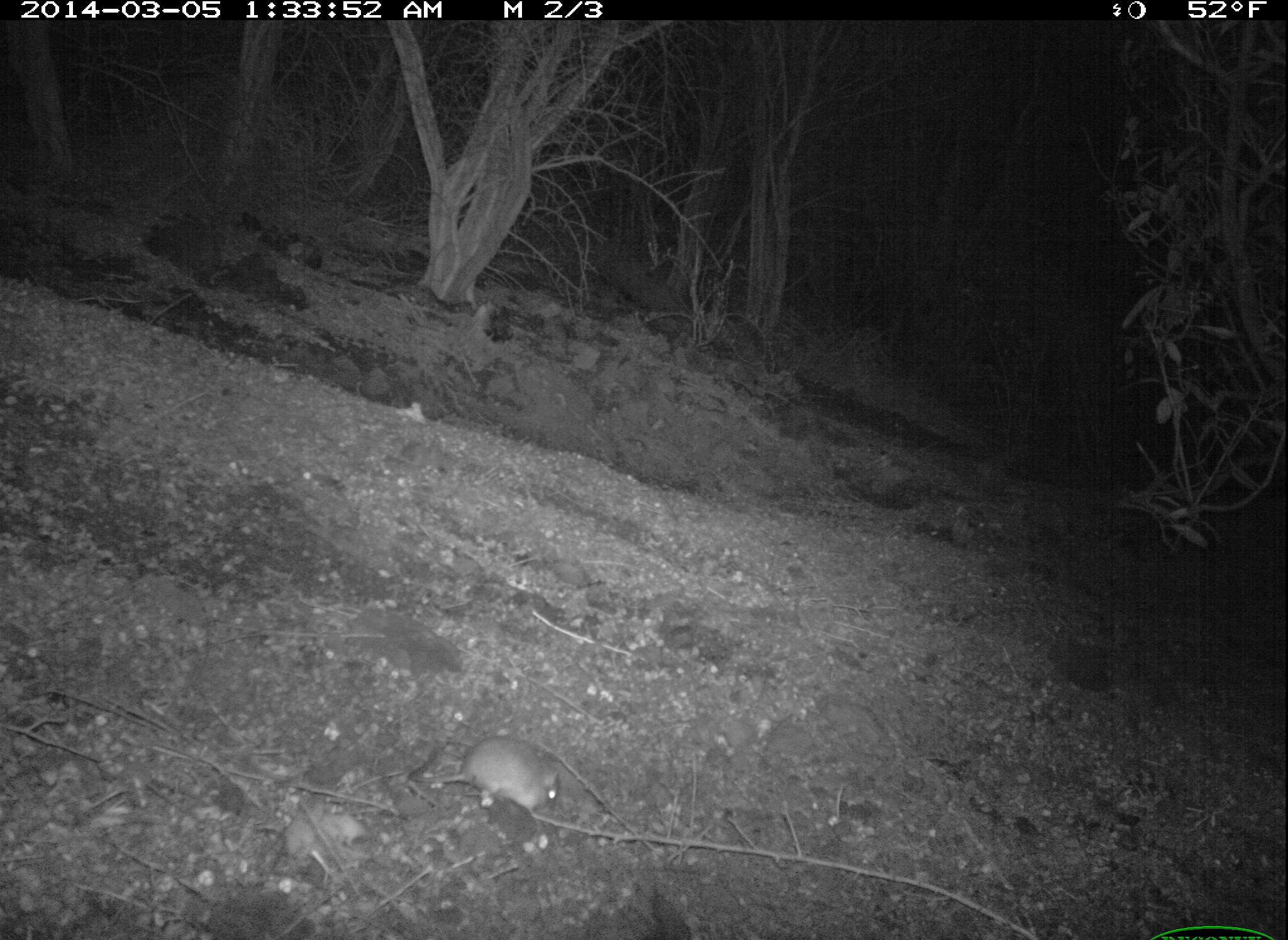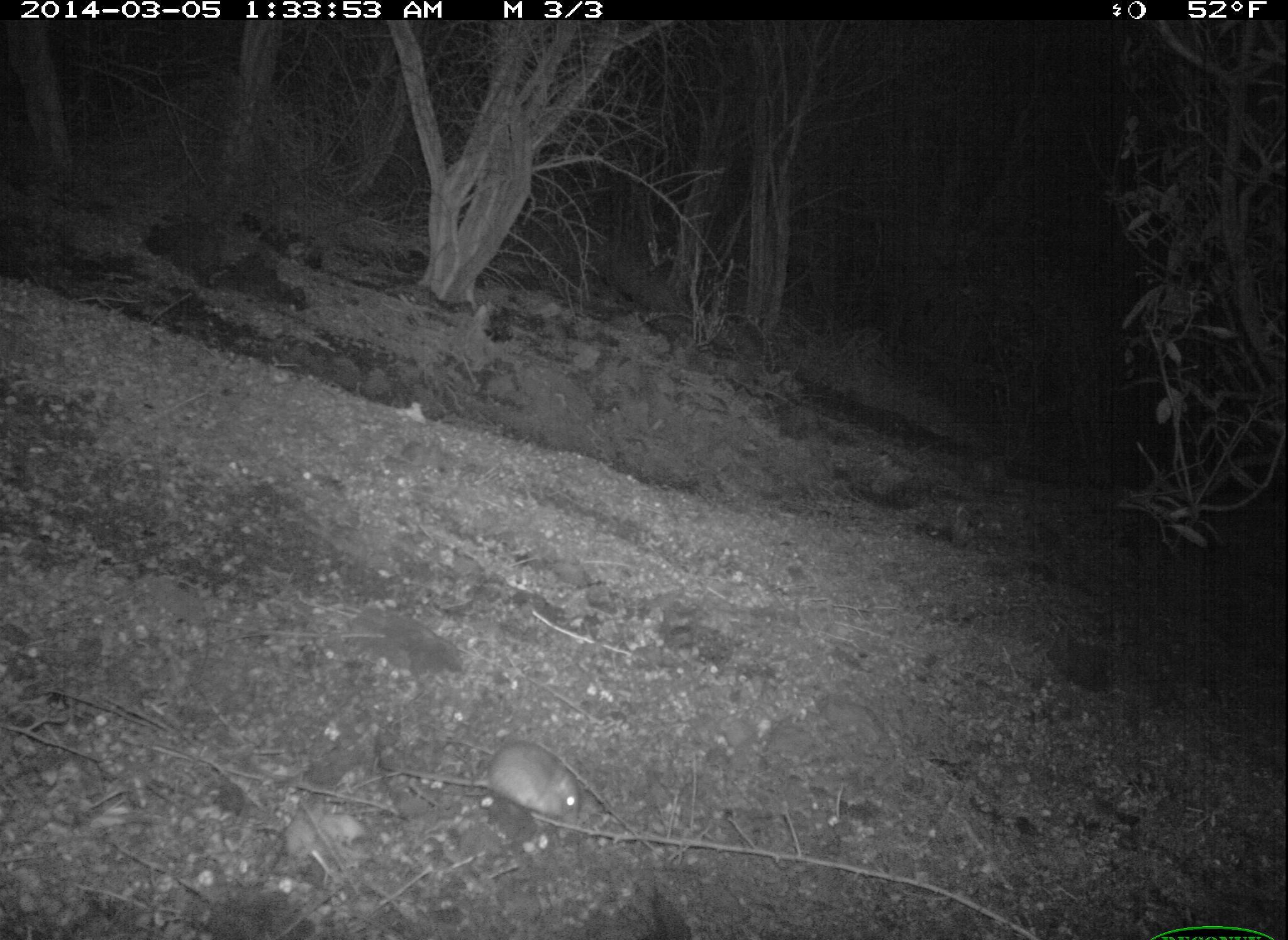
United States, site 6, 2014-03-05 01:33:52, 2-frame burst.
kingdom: Animalia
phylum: Chordata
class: Mammalia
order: Rodentia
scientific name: Rodentia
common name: rodent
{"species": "rodent (Rodentia)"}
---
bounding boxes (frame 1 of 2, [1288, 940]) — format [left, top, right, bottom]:
rodent: [406, 732, 567, 831]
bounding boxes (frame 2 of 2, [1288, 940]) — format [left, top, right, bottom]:
rodent: [376, 741, 586, 830]